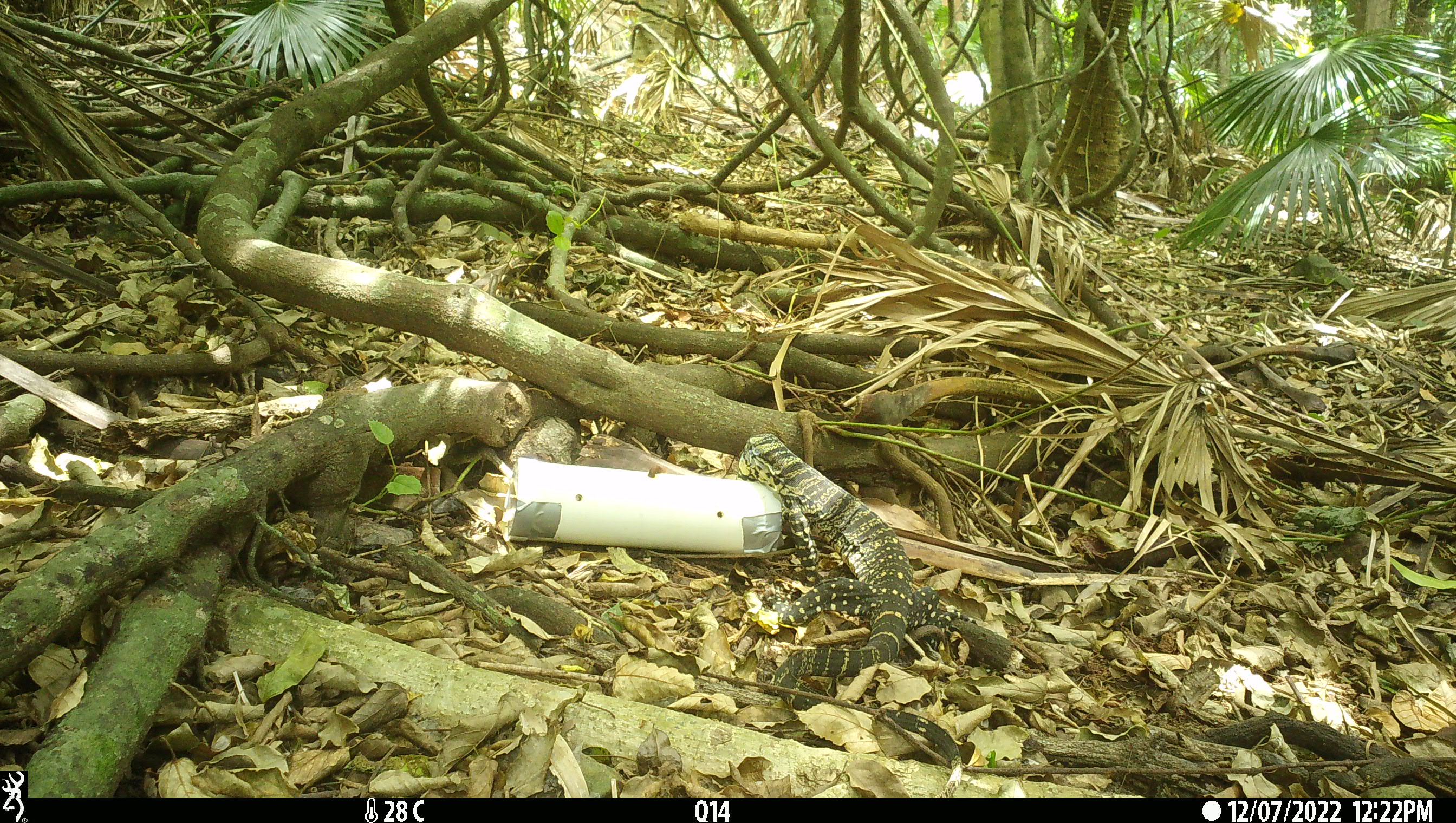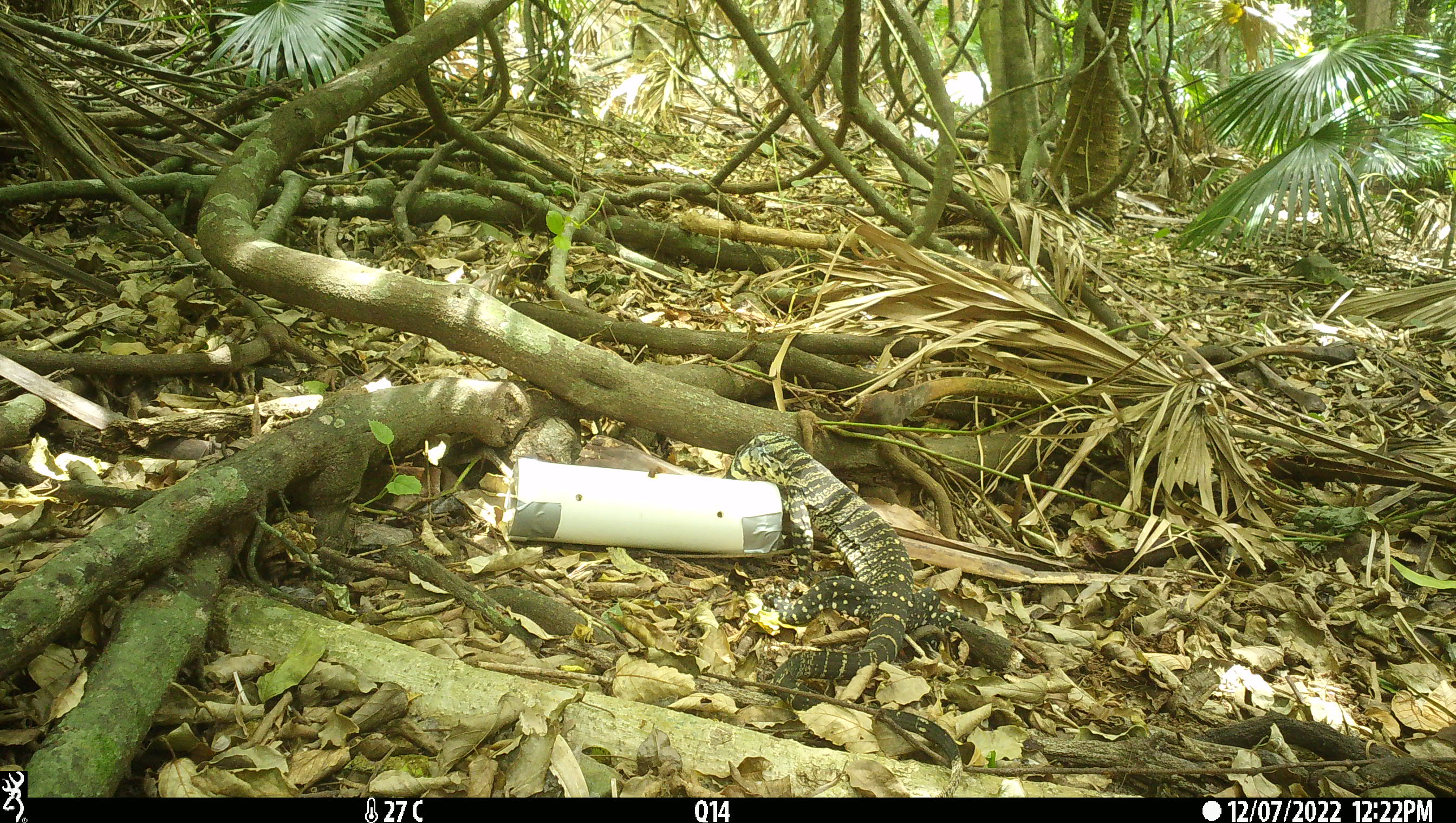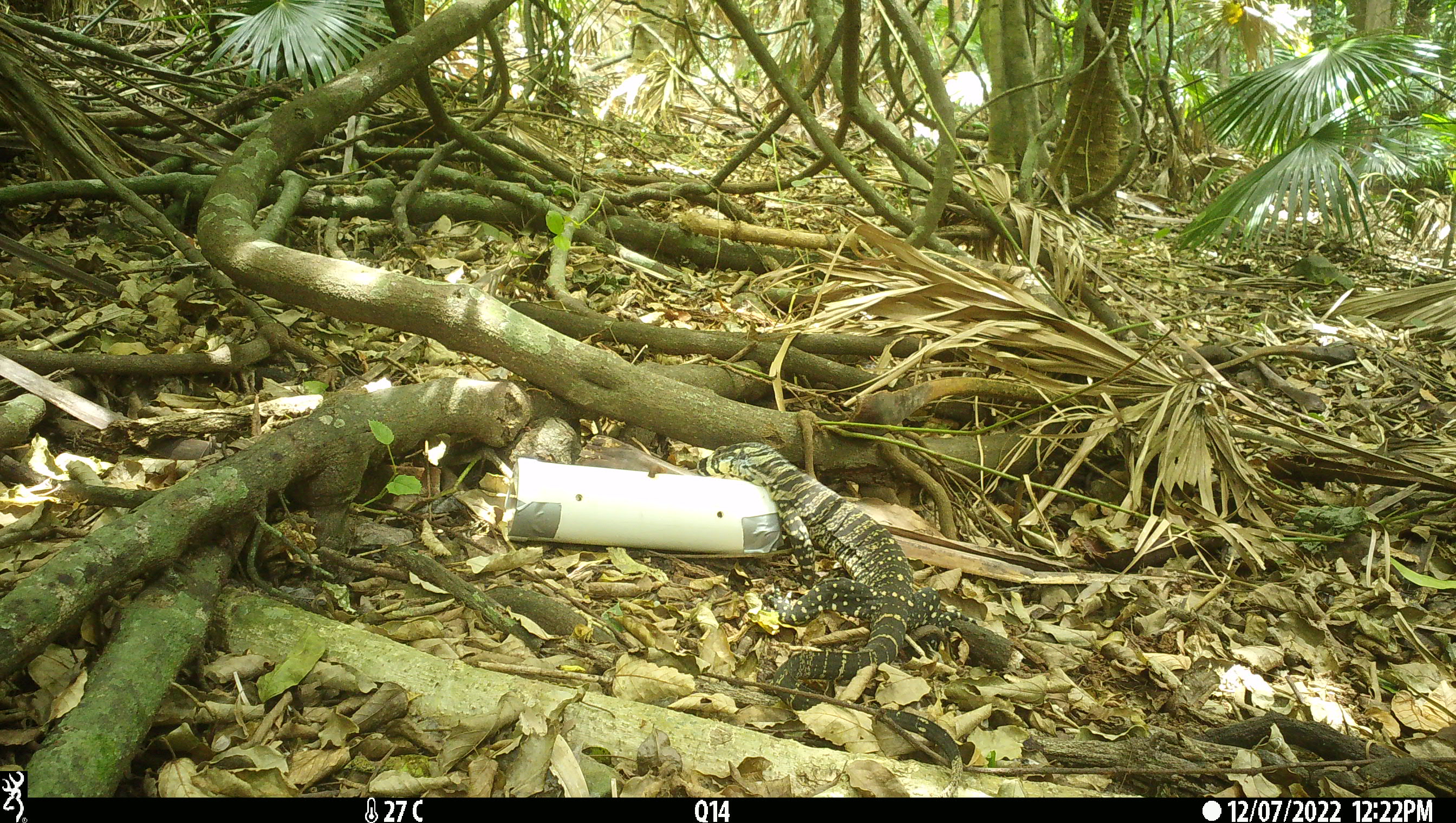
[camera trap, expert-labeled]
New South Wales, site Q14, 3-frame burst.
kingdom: Animalia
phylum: Chordata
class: Reptilia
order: Squamata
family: Varanidae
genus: Varanus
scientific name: Varanus varius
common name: lace monitor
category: goanna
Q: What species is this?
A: Goanna (lace monitor) (Varanus varius).